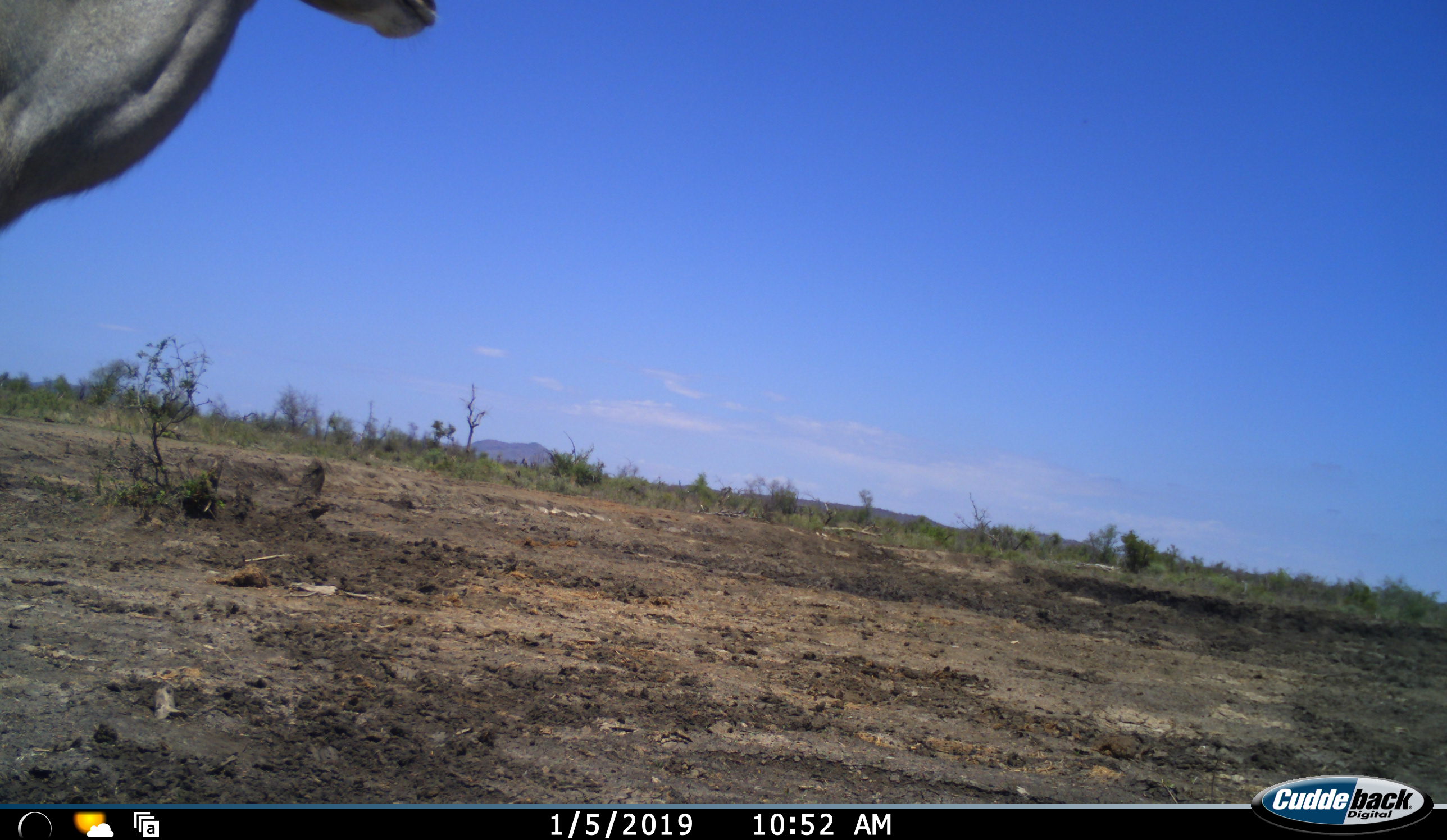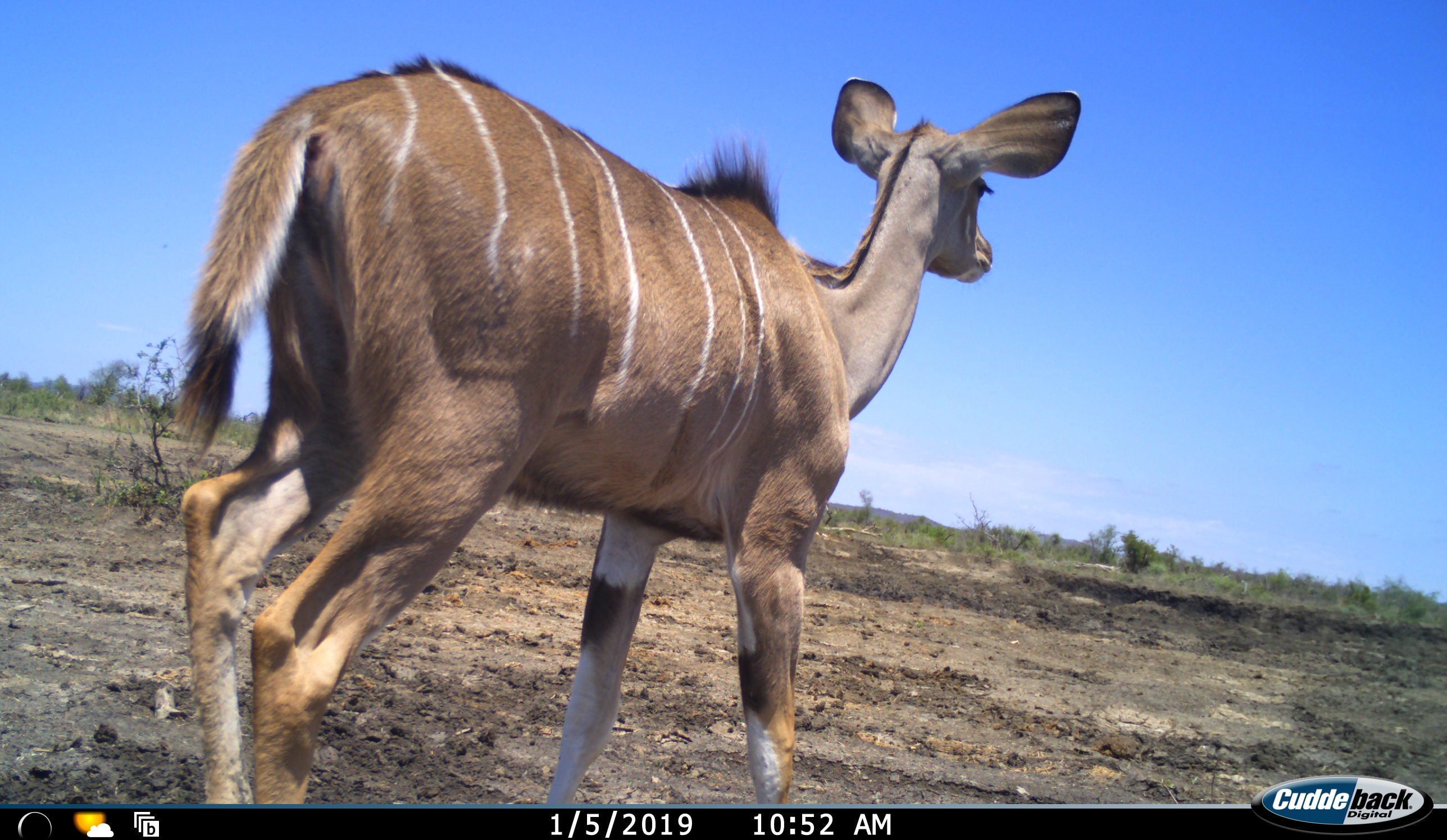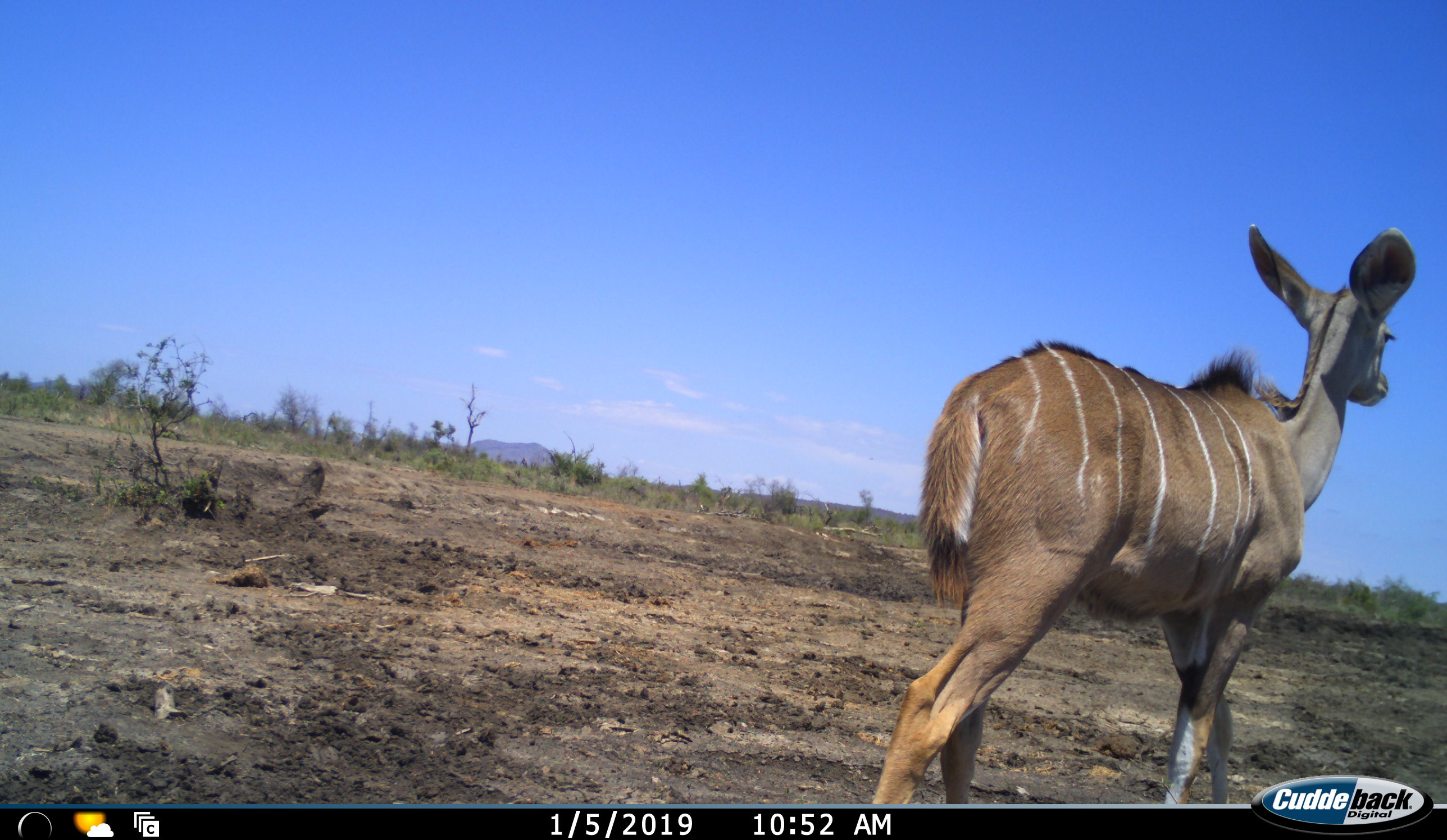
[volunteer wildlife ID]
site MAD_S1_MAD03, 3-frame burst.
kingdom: Animalia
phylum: Chordata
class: Mammalia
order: Artiodactyla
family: Bovidae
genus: Tragelaphus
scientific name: Tragelaphus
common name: kudu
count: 1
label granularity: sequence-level